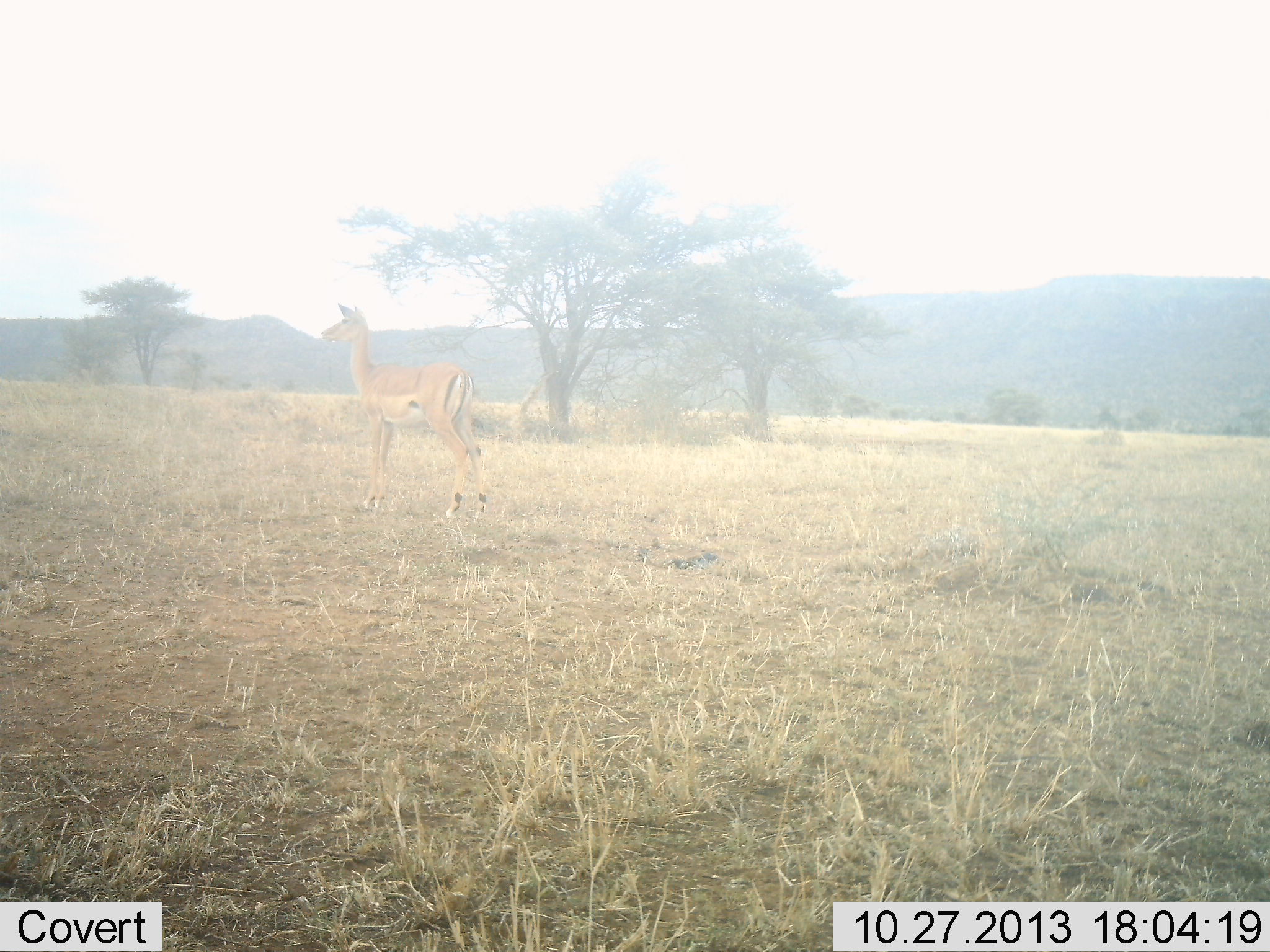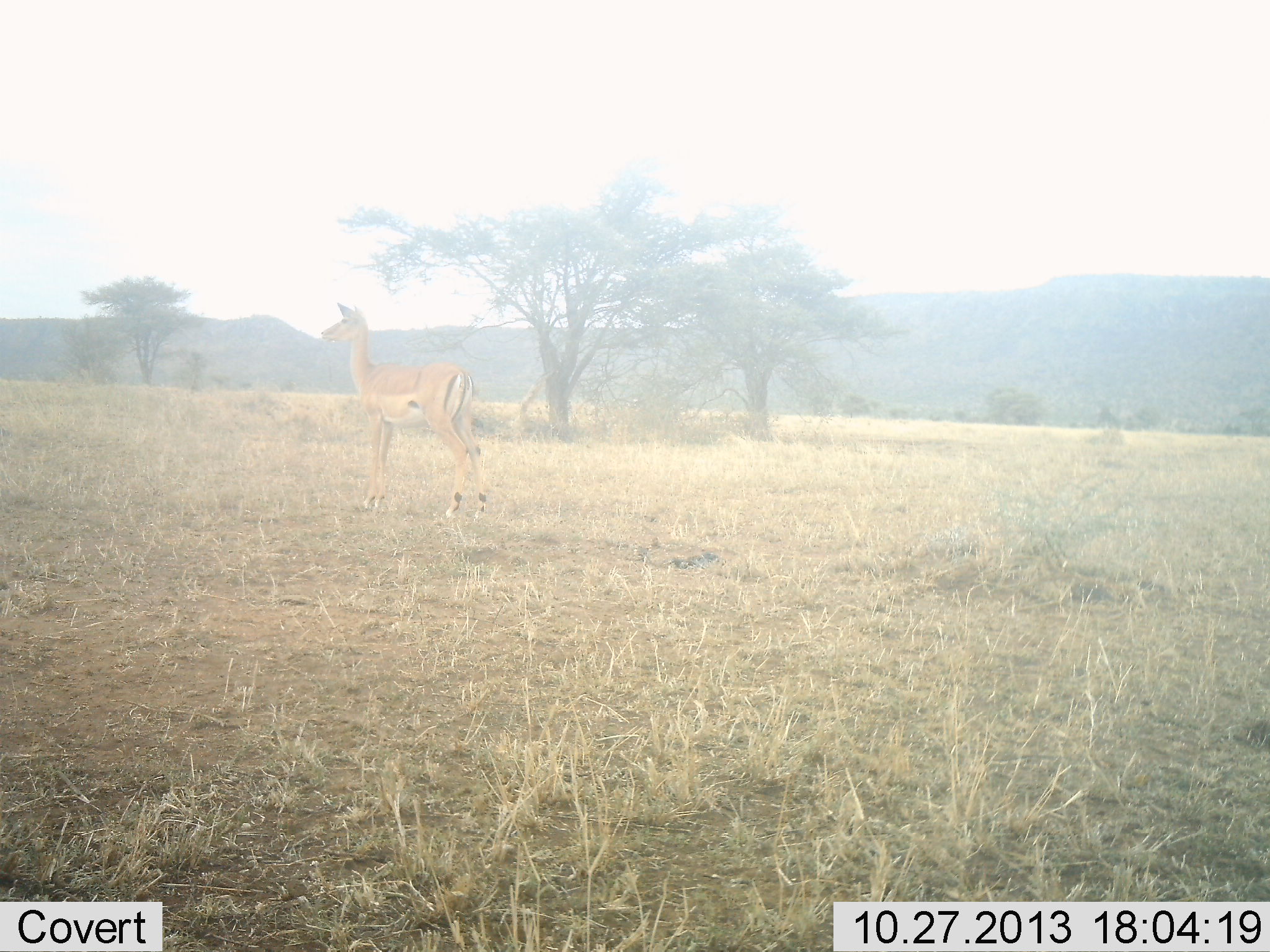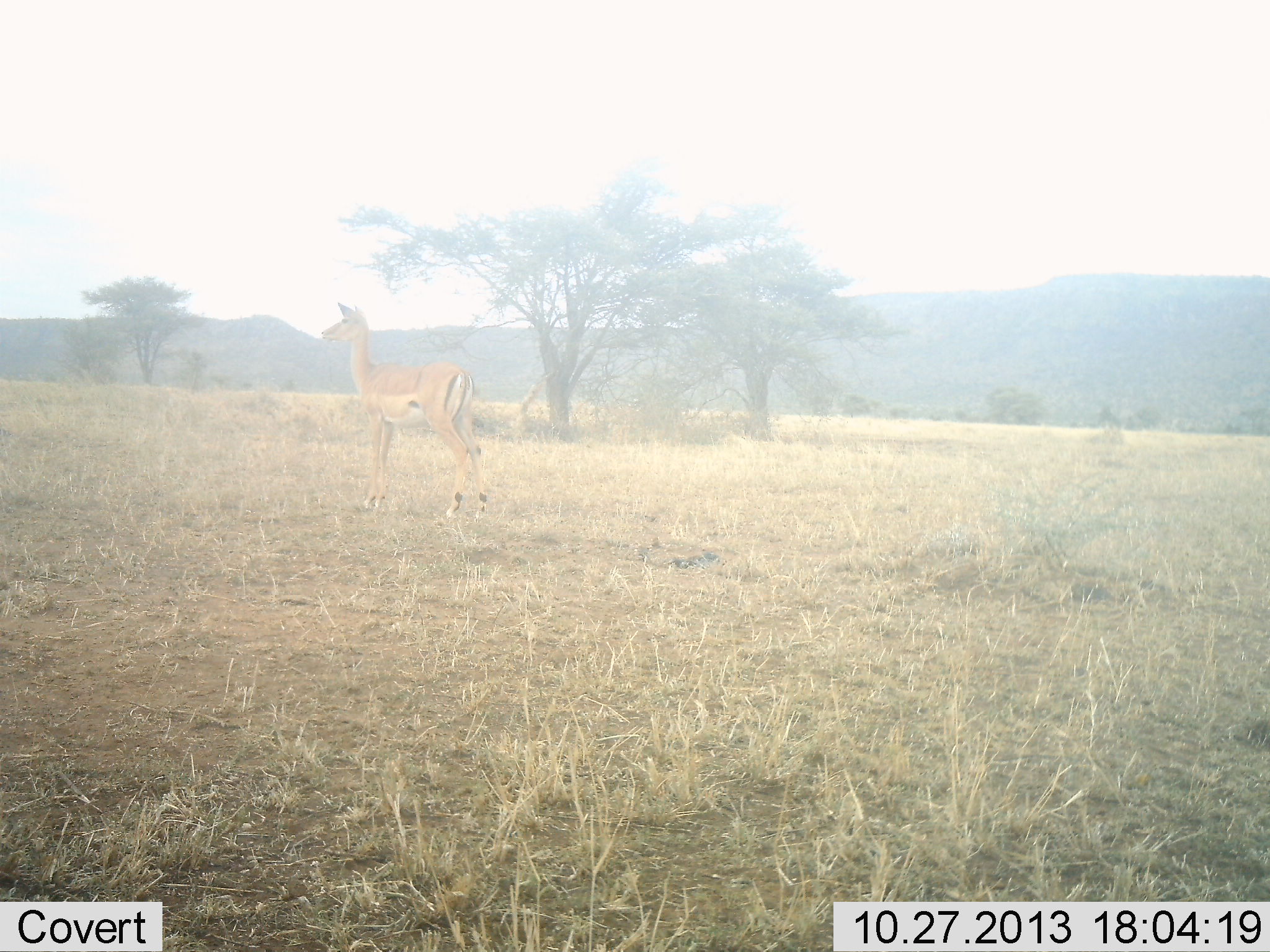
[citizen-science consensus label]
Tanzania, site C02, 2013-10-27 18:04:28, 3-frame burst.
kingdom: Animalia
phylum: Chordata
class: Mammalia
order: Artiodactyla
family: Bovidae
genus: Aepyceros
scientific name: Aepyceros melampus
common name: impala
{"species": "impala (Aepyceros melampus)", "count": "1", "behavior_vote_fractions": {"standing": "100%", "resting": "0%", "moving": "0%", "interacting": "0%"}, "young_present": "0%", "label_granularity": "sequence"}